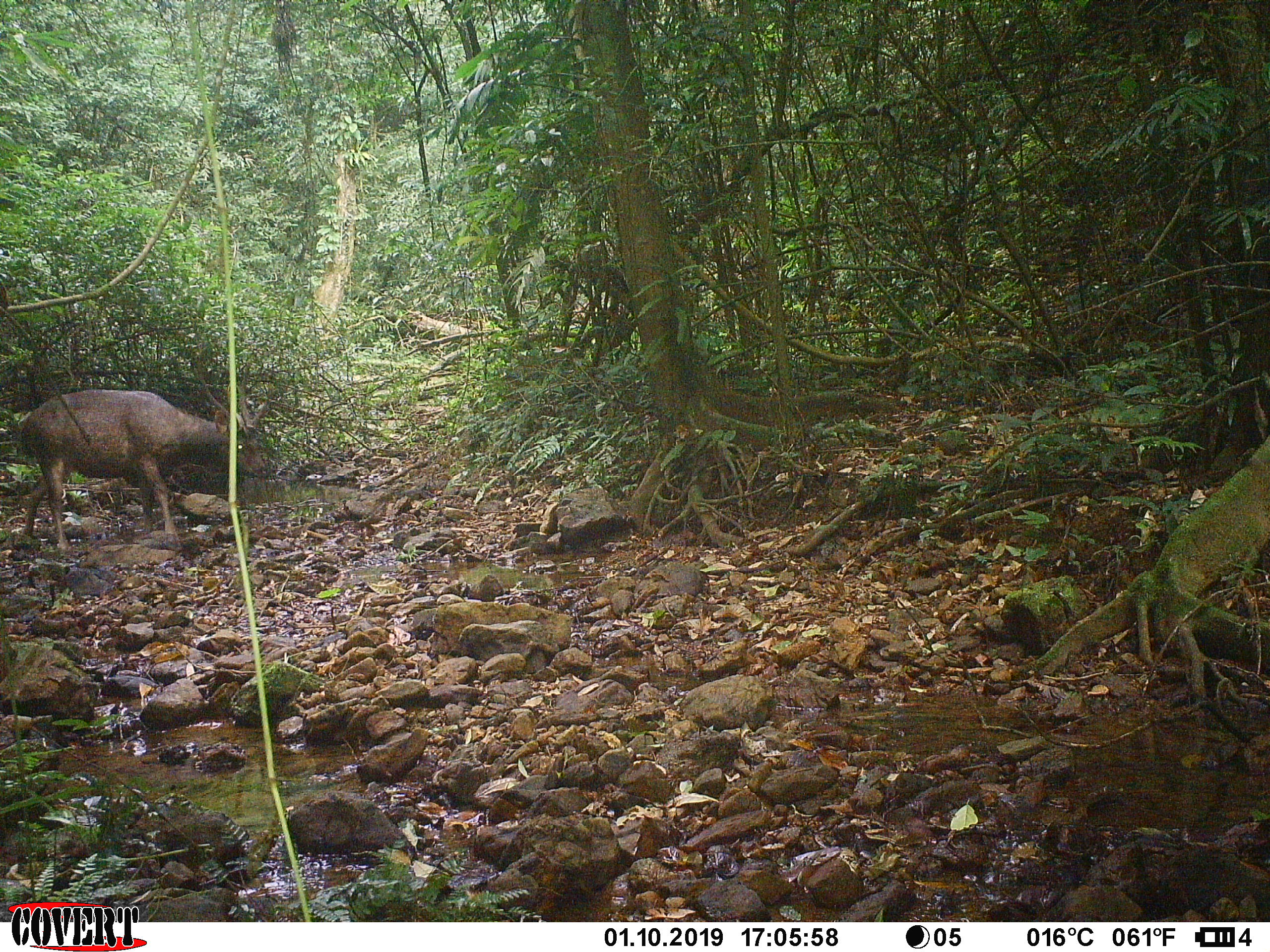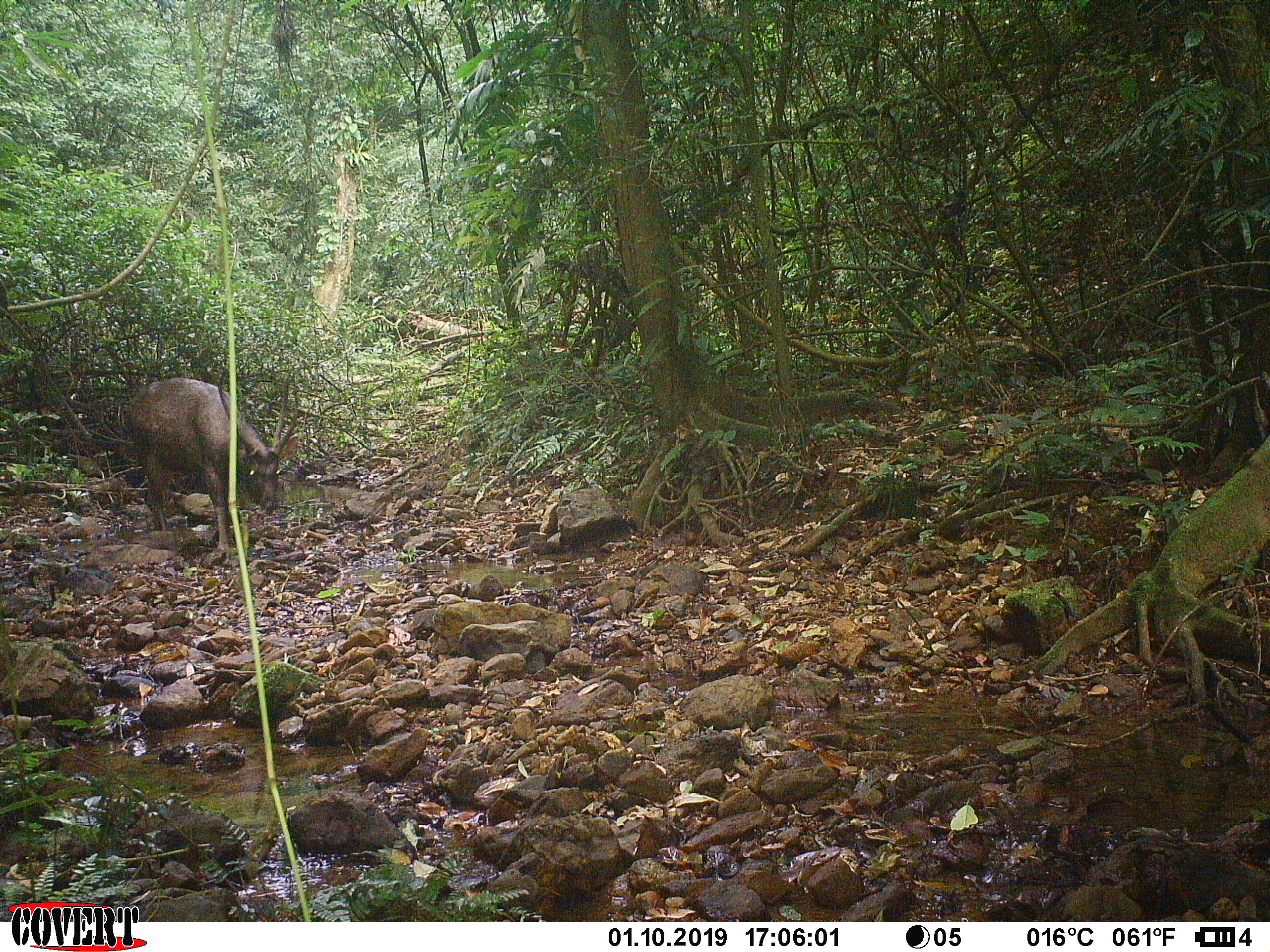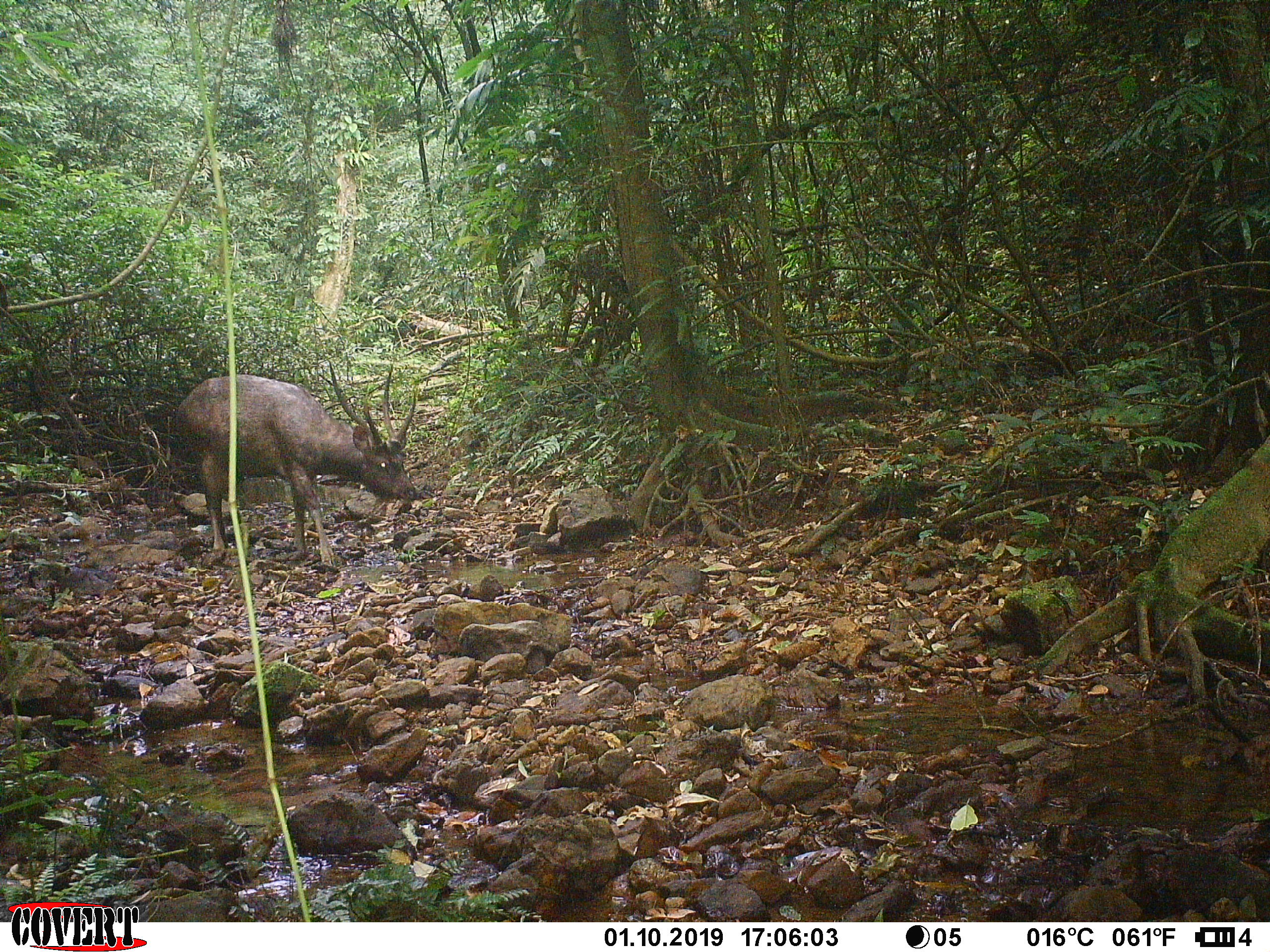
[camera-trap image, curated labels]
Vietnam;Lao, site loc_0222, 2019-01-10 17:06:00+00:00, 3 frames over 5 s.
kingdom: Animalia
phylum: Chordata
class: Mammalia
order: Artiodactyla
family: Cervidae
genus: Rusa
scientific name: Rusa unicolor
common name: sambar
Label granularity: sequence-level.